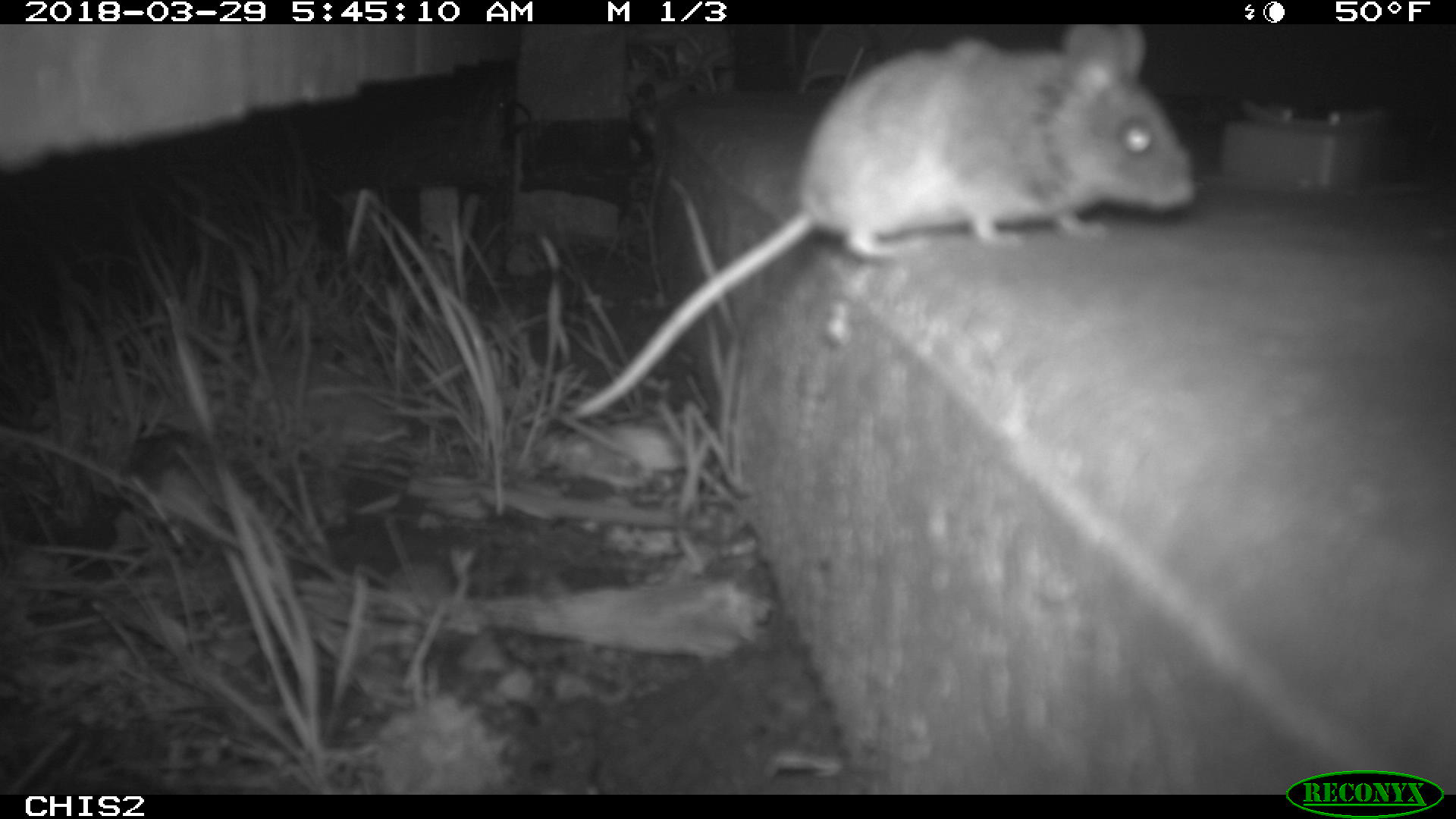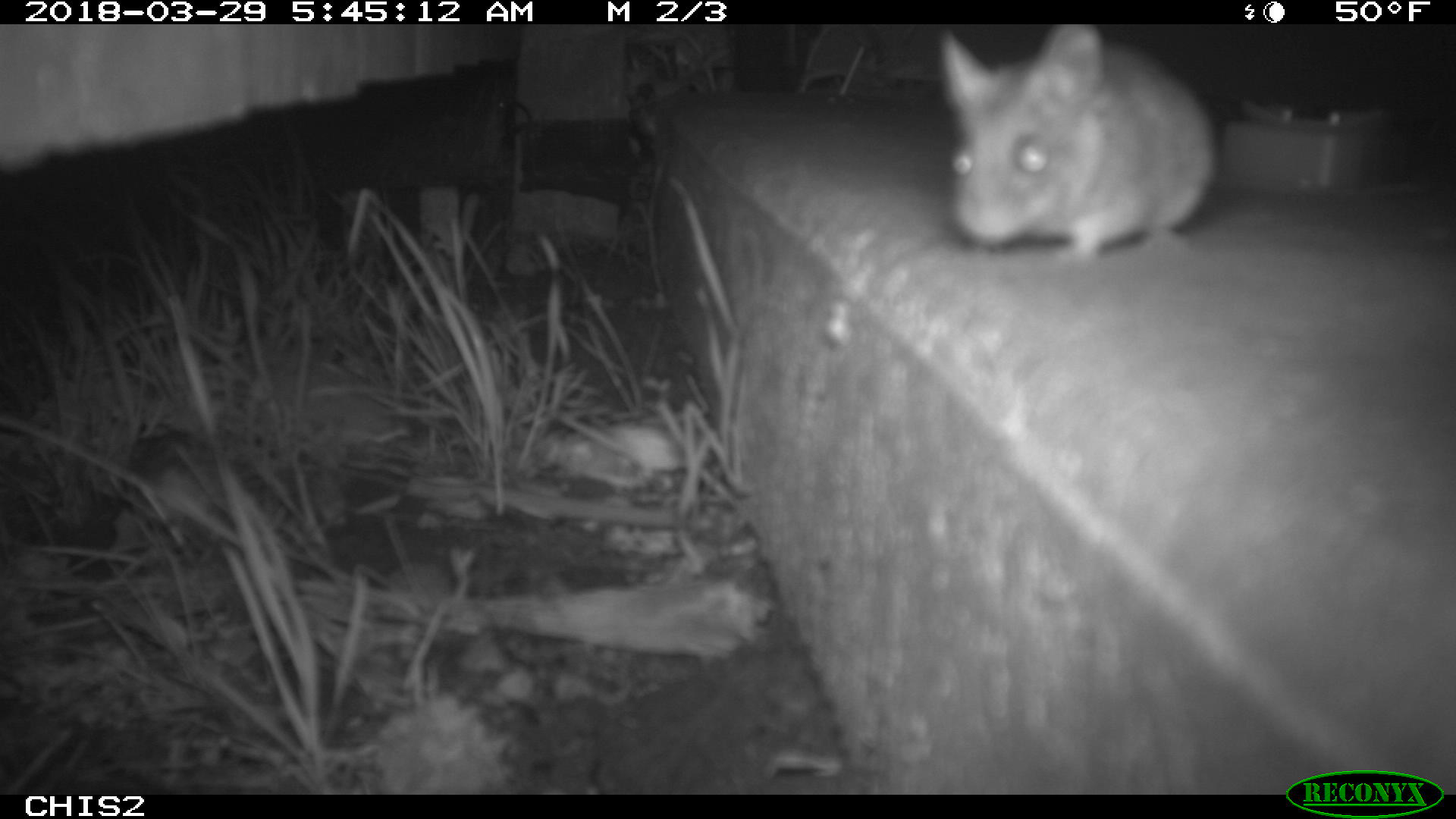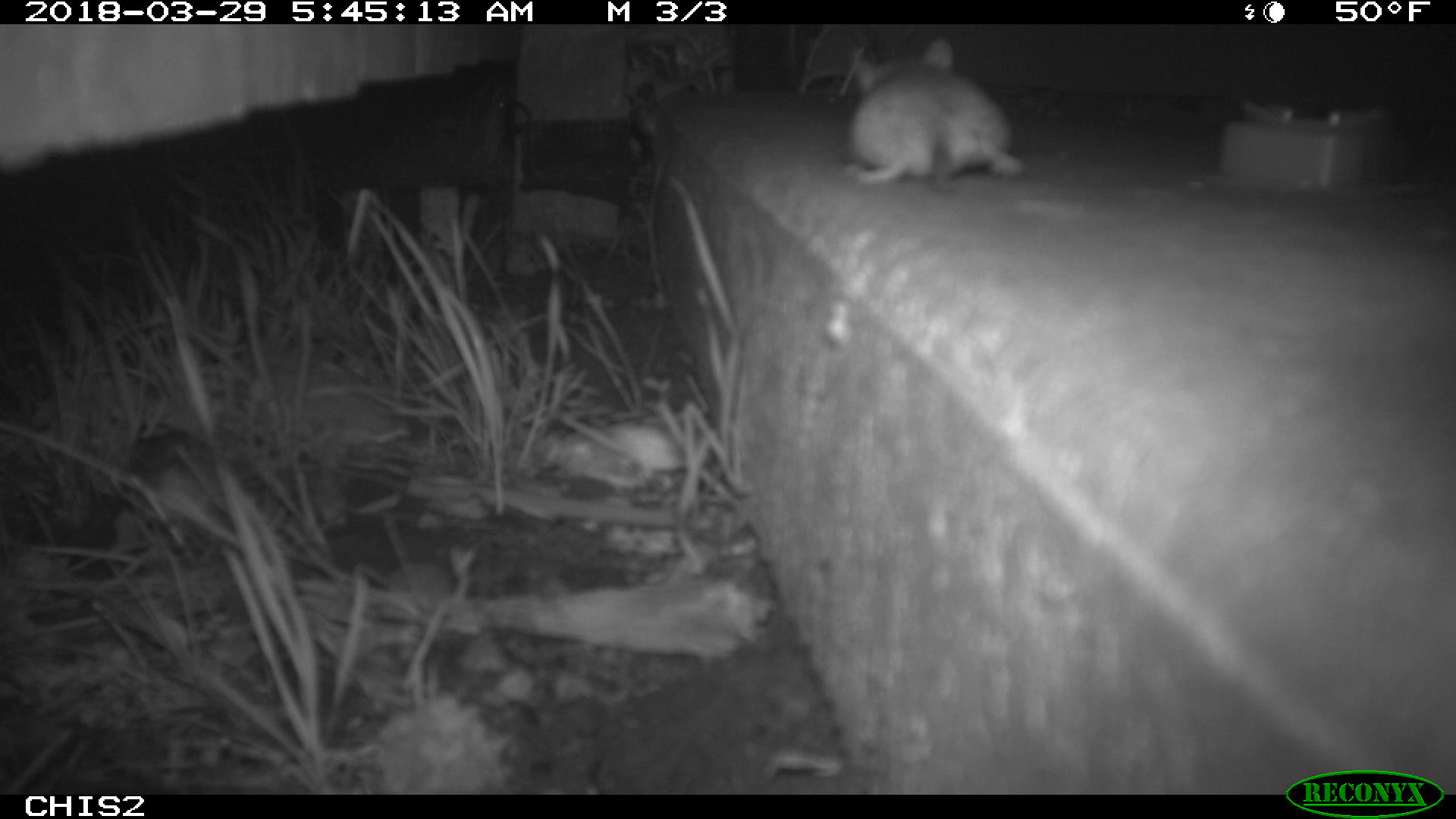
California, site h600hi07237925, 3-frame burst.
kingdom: Animalia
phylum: Chordata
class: Mammalia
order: Rodentia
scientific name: Rodentia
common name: rodent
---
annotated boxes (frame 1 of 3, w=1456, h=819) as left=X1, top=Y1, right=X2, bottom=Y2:
rodent: left=573, top=24, right=1196, bottom=419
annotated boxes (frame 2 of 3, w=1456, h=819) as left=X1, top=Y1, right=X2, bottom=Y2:
rodent: left=940, top=23, right=1216, bottom=263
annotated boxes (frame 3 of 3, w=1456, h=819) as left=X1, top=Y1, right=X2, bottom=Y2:
rodent: left=839, top=36, right=1027, bottom=187